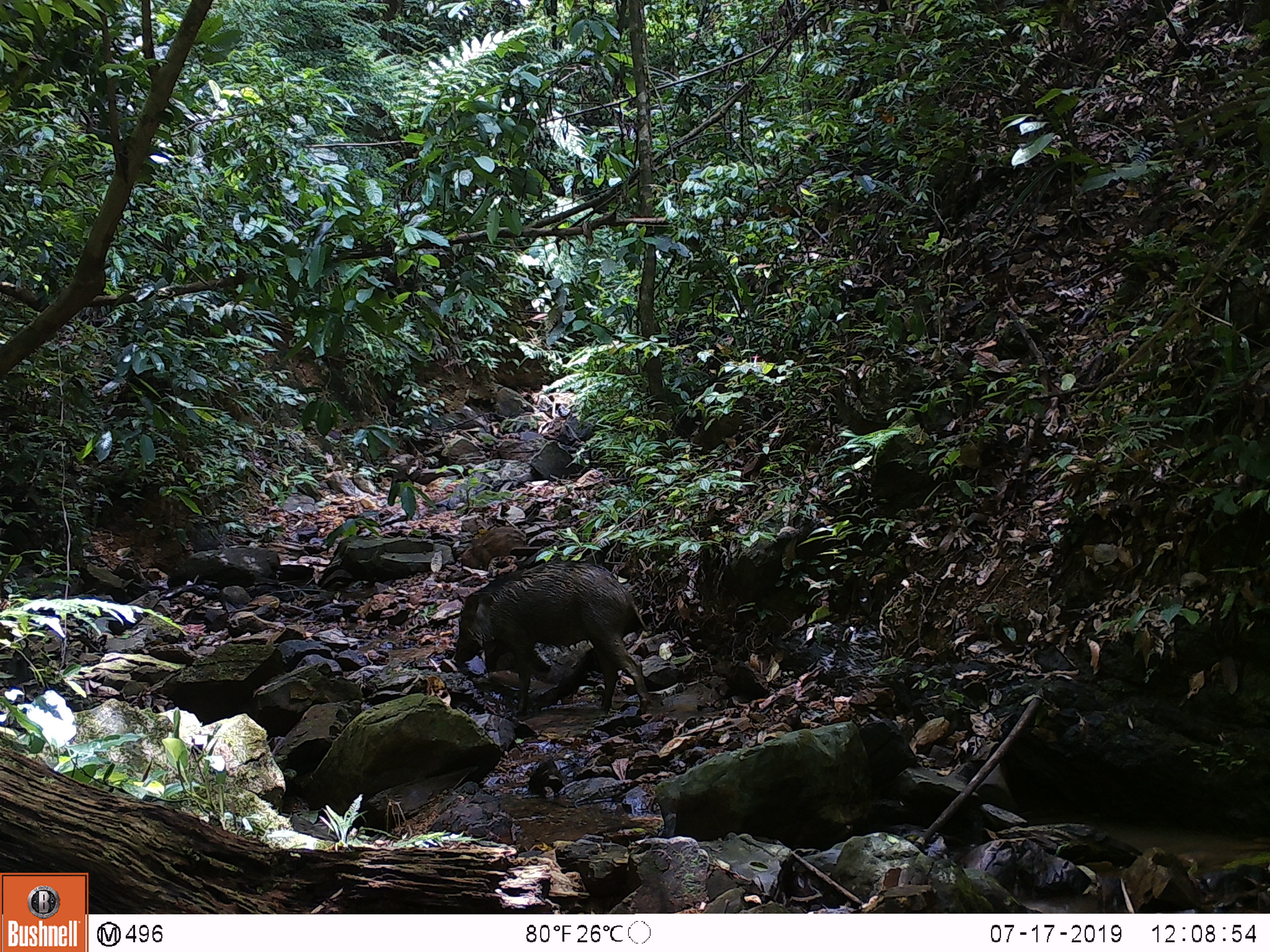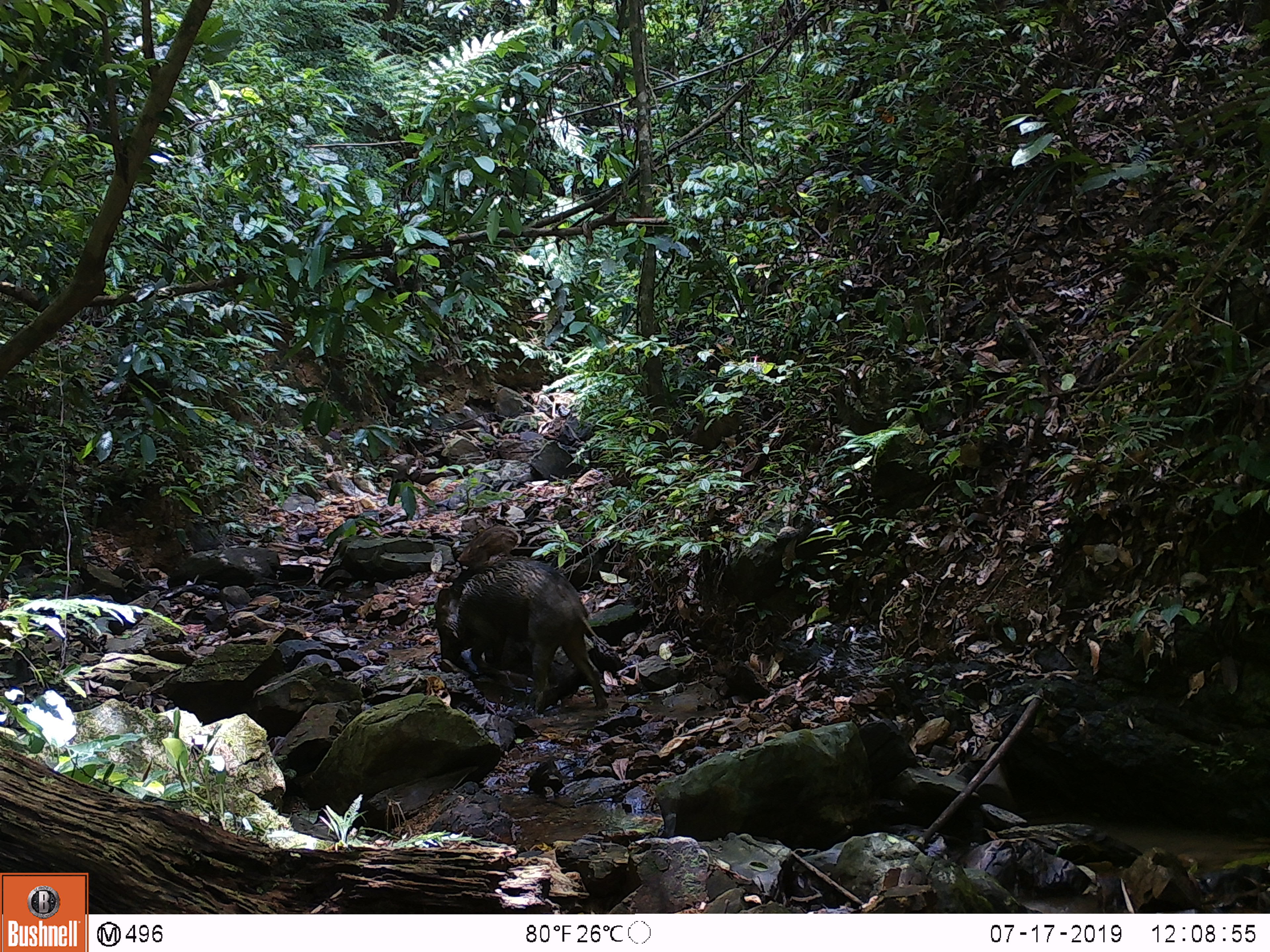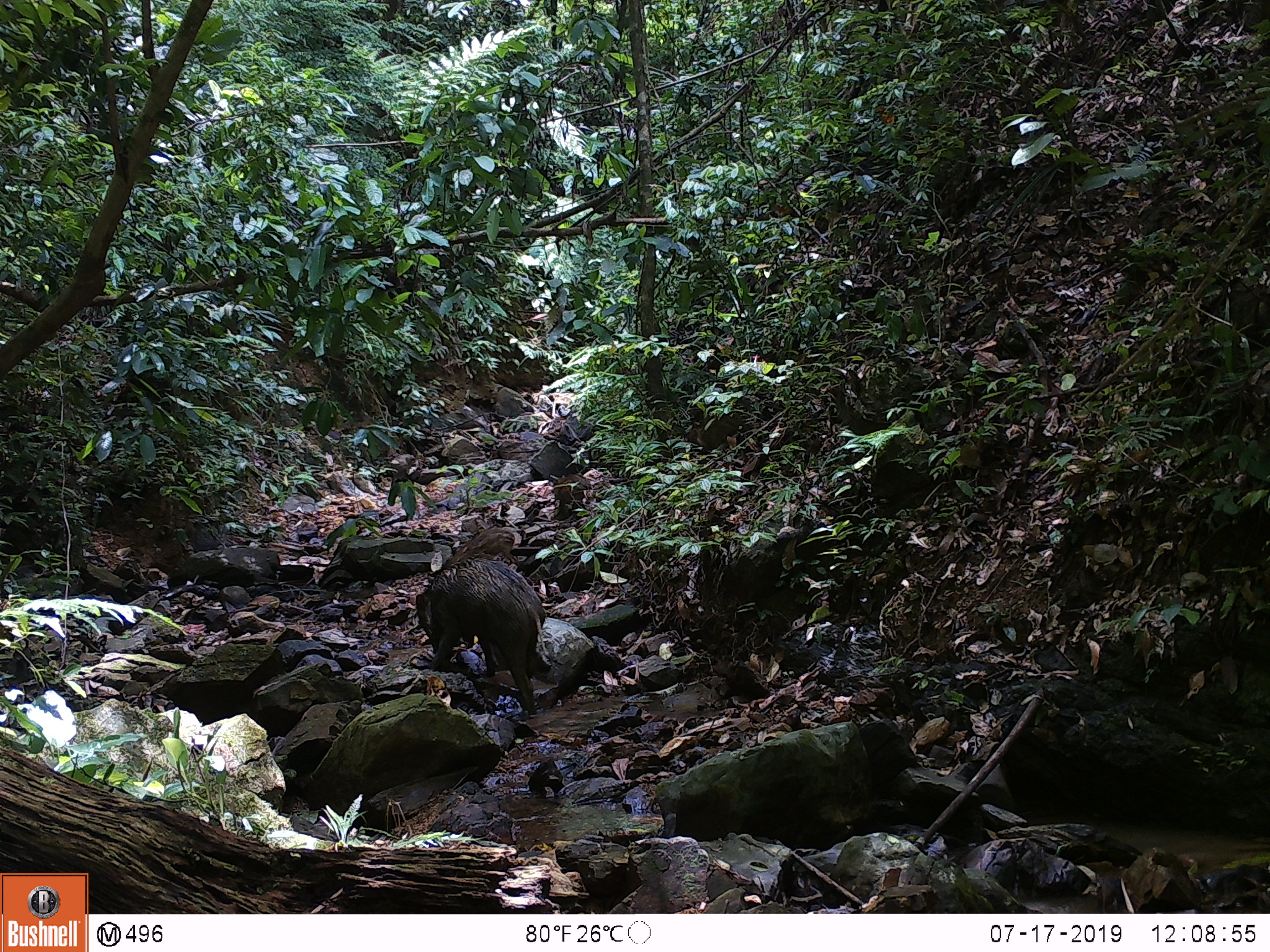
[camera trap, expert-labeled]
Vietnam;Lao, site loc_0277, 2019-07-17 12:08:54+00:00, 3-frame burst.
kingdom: Animalia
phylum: Chordata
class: Mammalia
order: Artiodactyla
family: Suidae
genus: Sus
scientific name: Sus scrofa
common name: eurasian wild pig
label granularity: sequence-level